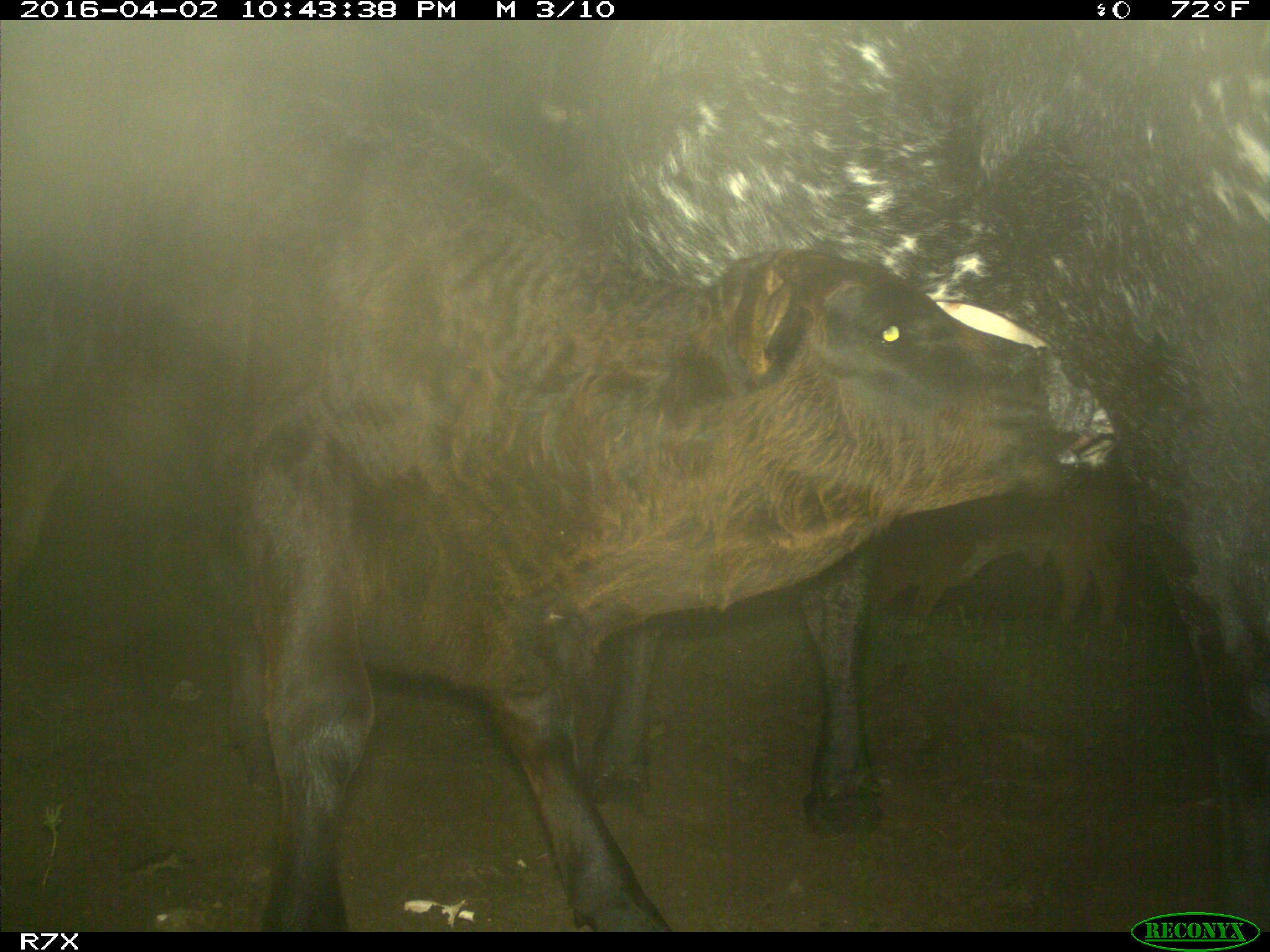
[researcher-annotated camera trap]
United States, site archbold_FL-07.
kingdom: Animalia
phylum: Chordata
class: Mammalia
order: Artiodactyla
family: Bovidae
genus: Bos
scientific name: Bos taurus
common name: domestic cow